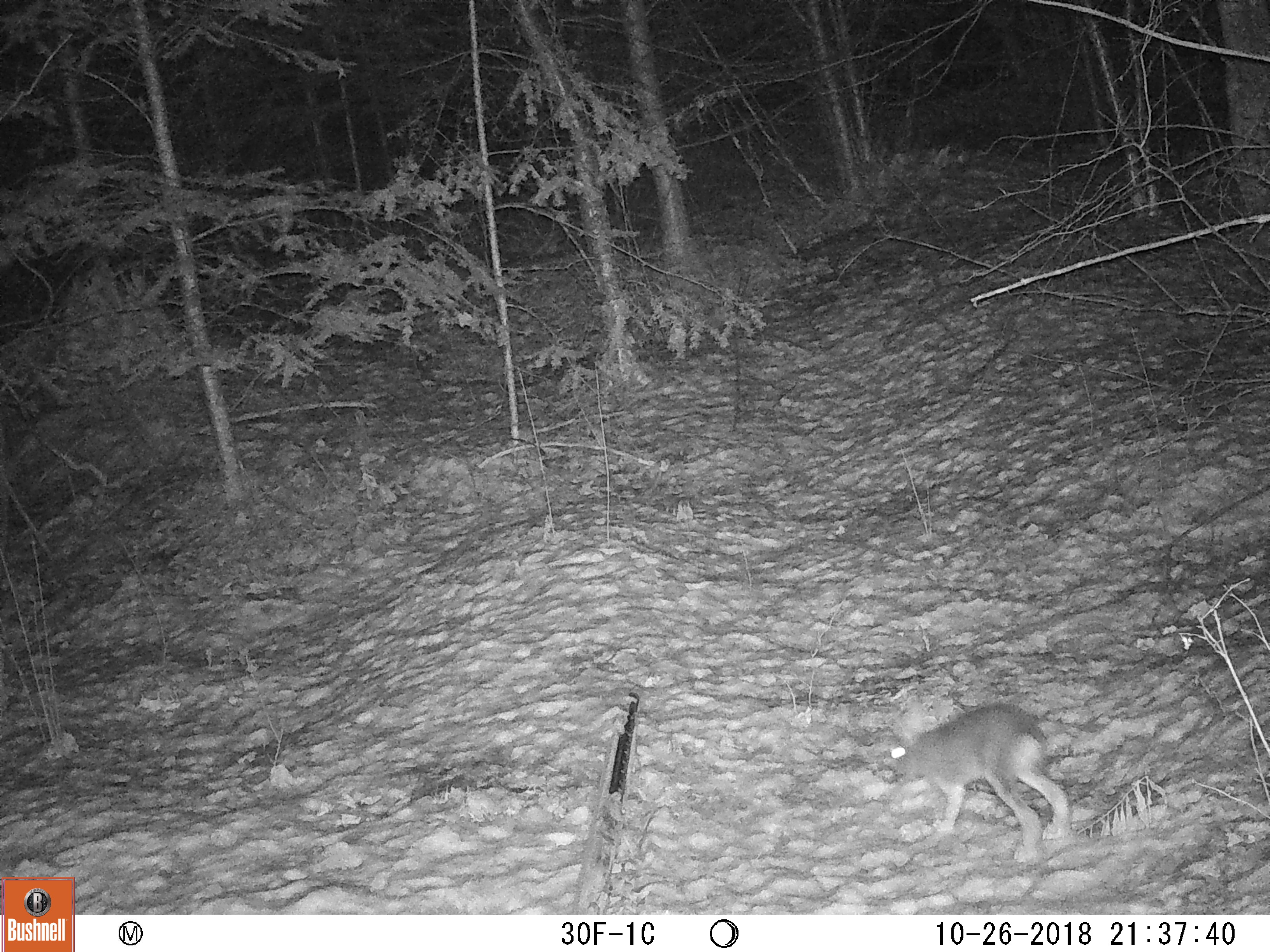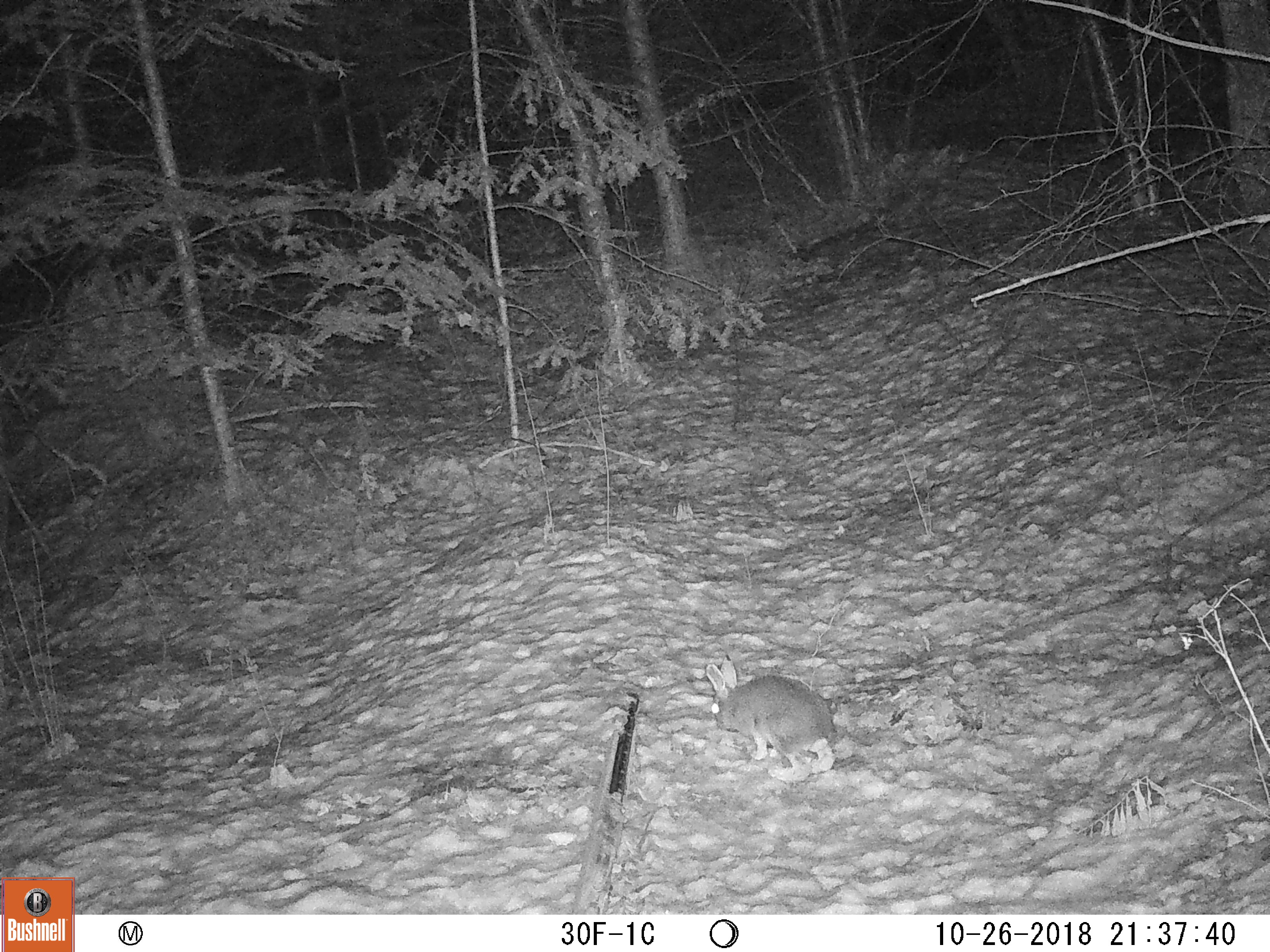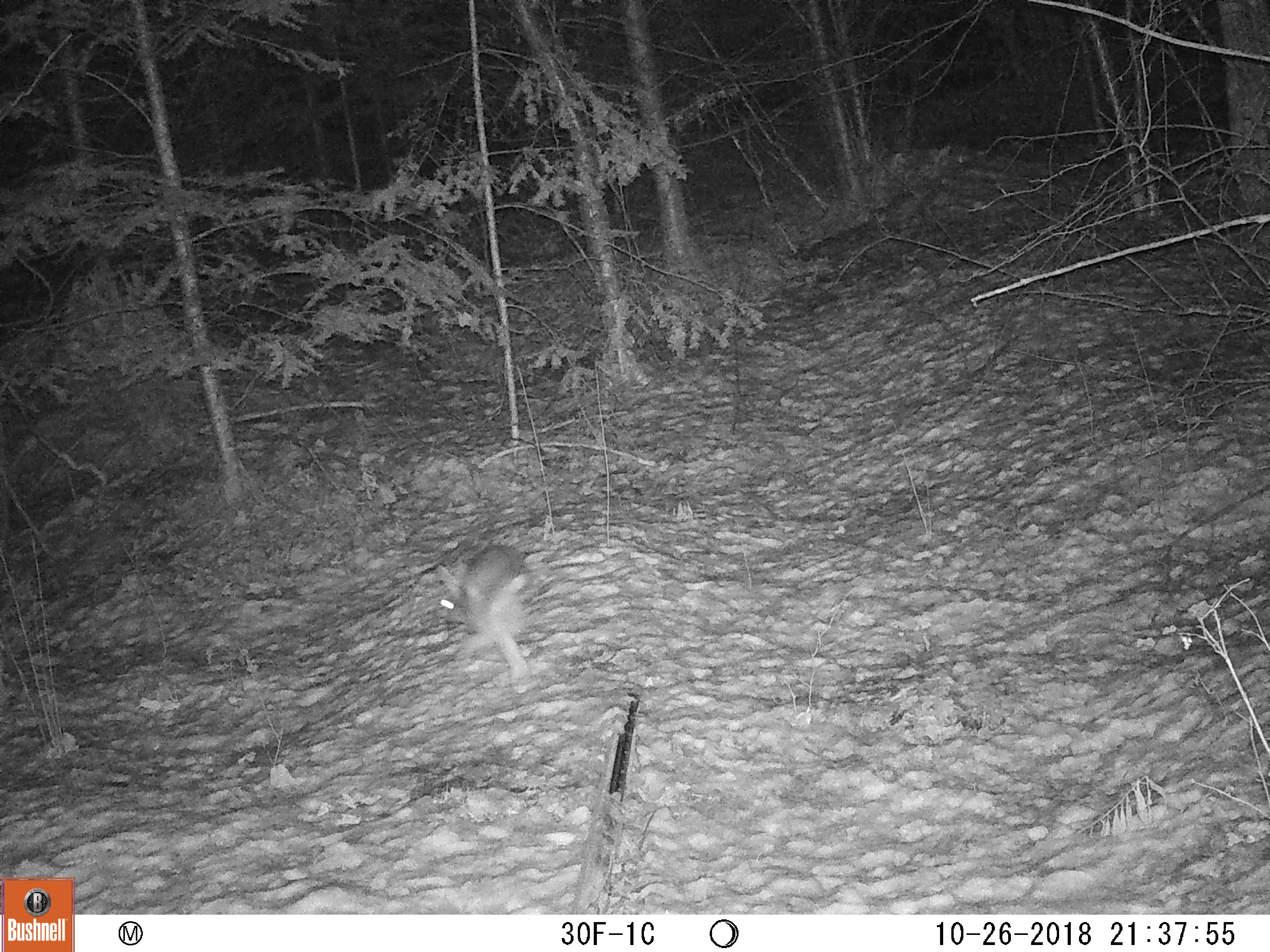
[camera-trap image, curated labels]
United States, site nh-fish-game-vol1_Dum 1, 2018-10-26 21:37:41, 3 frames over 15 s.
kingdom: Animalia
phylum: Chordata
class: Mammalia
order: Lagomorpha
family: Leporidae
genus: Lepus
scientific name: Lepus americanus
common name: snowshoe hare